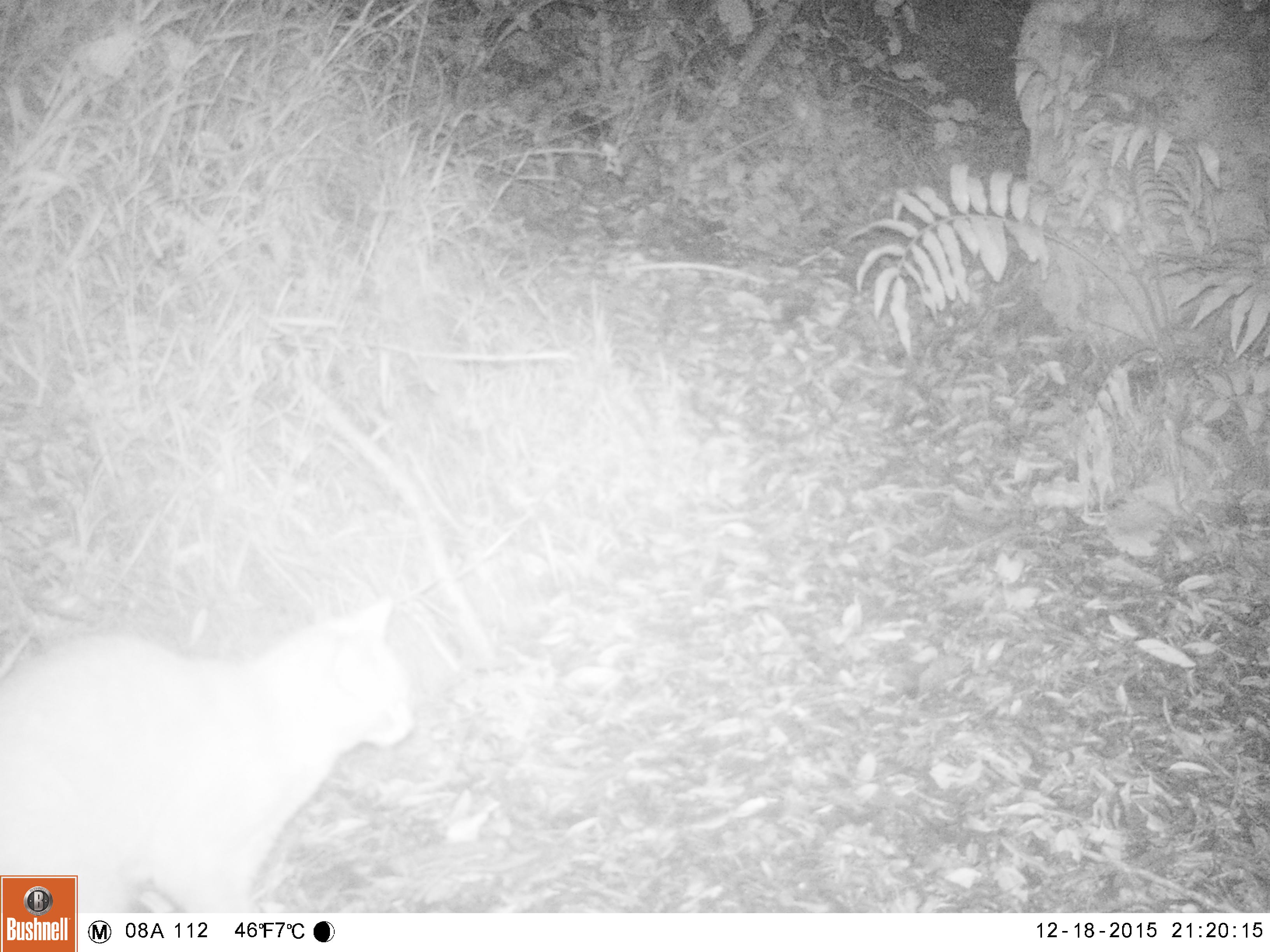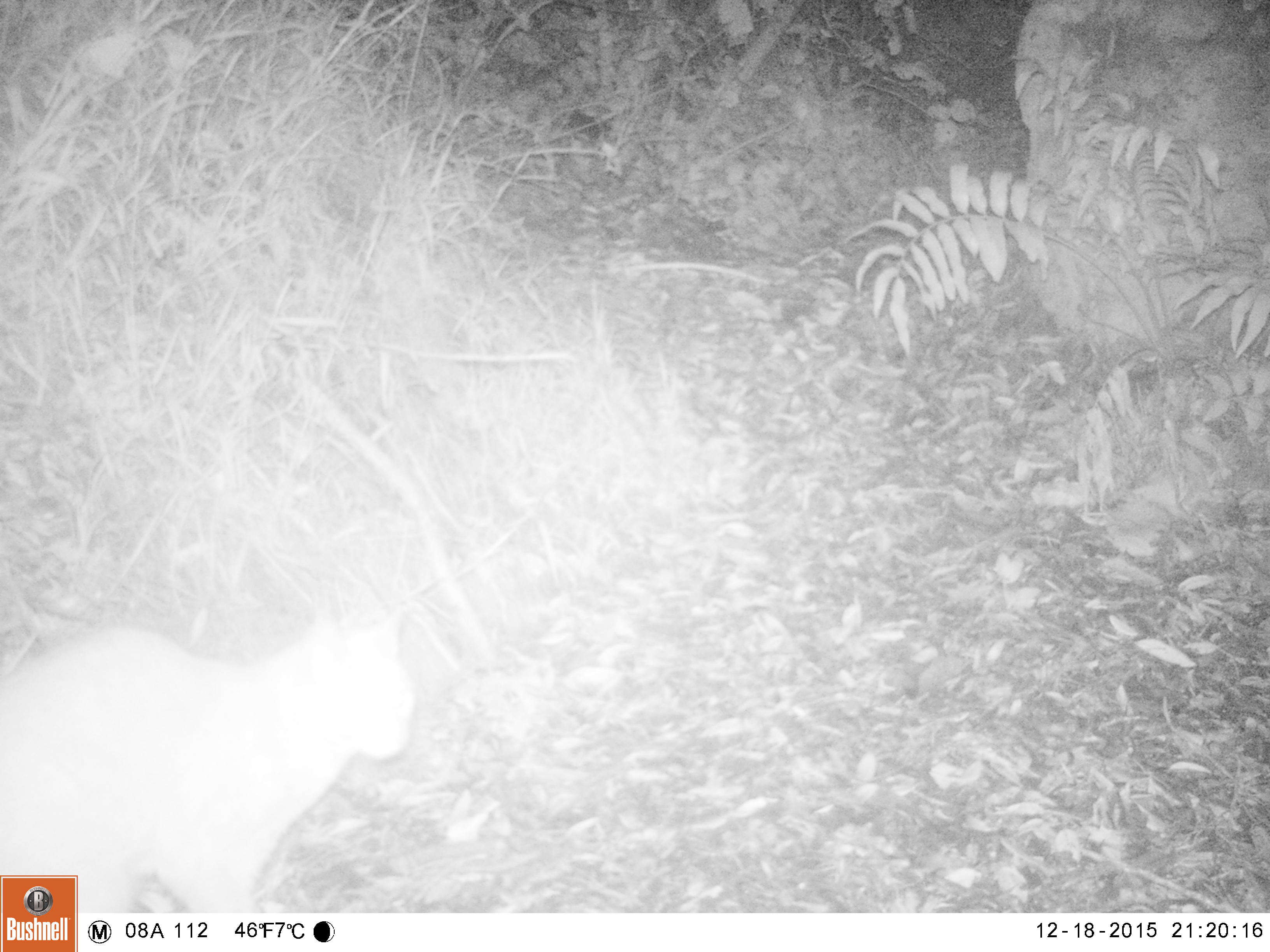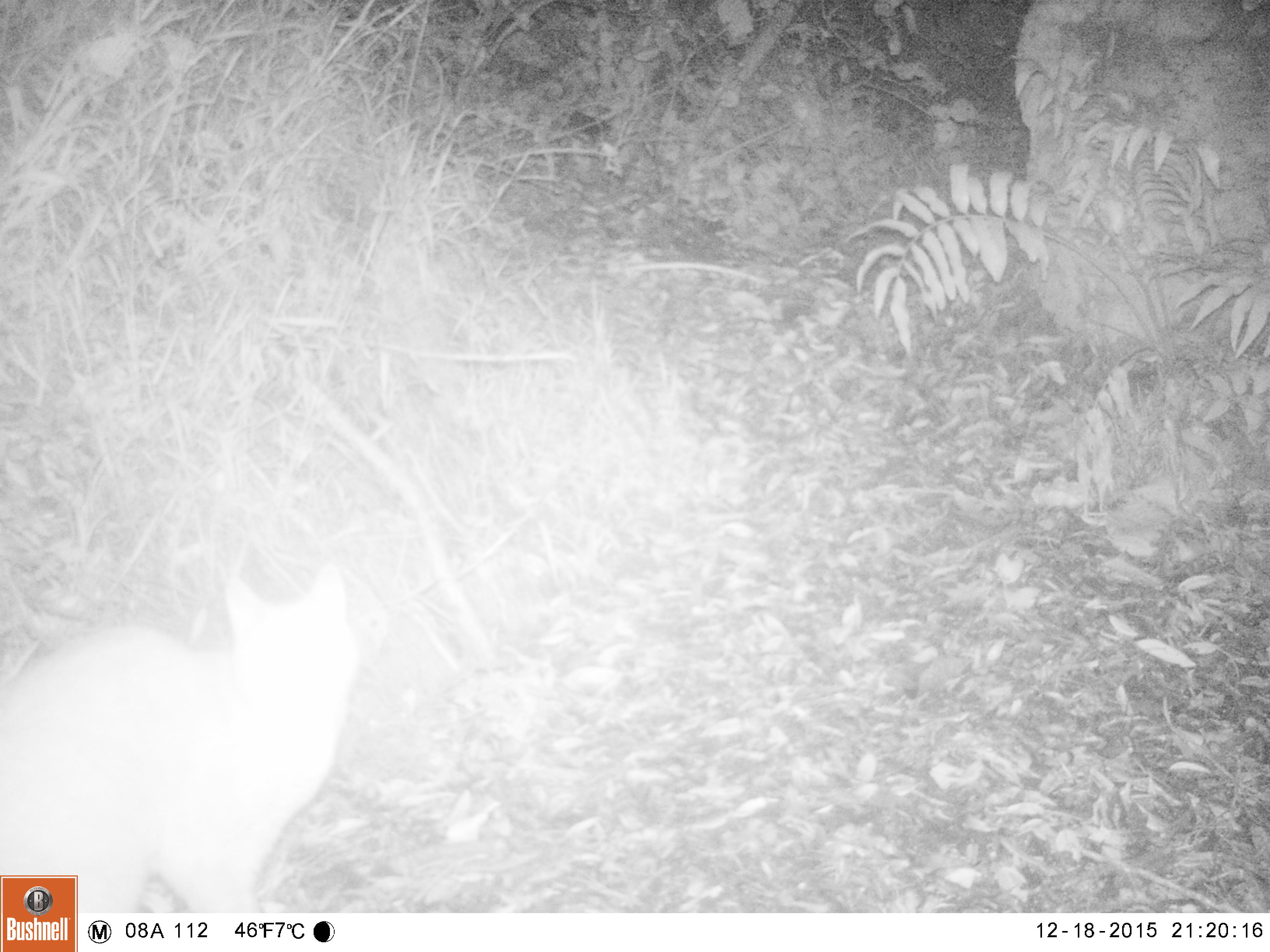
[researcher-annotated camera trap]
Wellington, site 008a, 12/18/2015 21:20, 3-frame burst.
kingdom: Animalia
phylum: Chordata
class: Mammalia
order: Carnivora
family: Felidae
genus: Felis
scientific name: Felis catus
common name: cat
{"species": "cat (Felis catus)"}